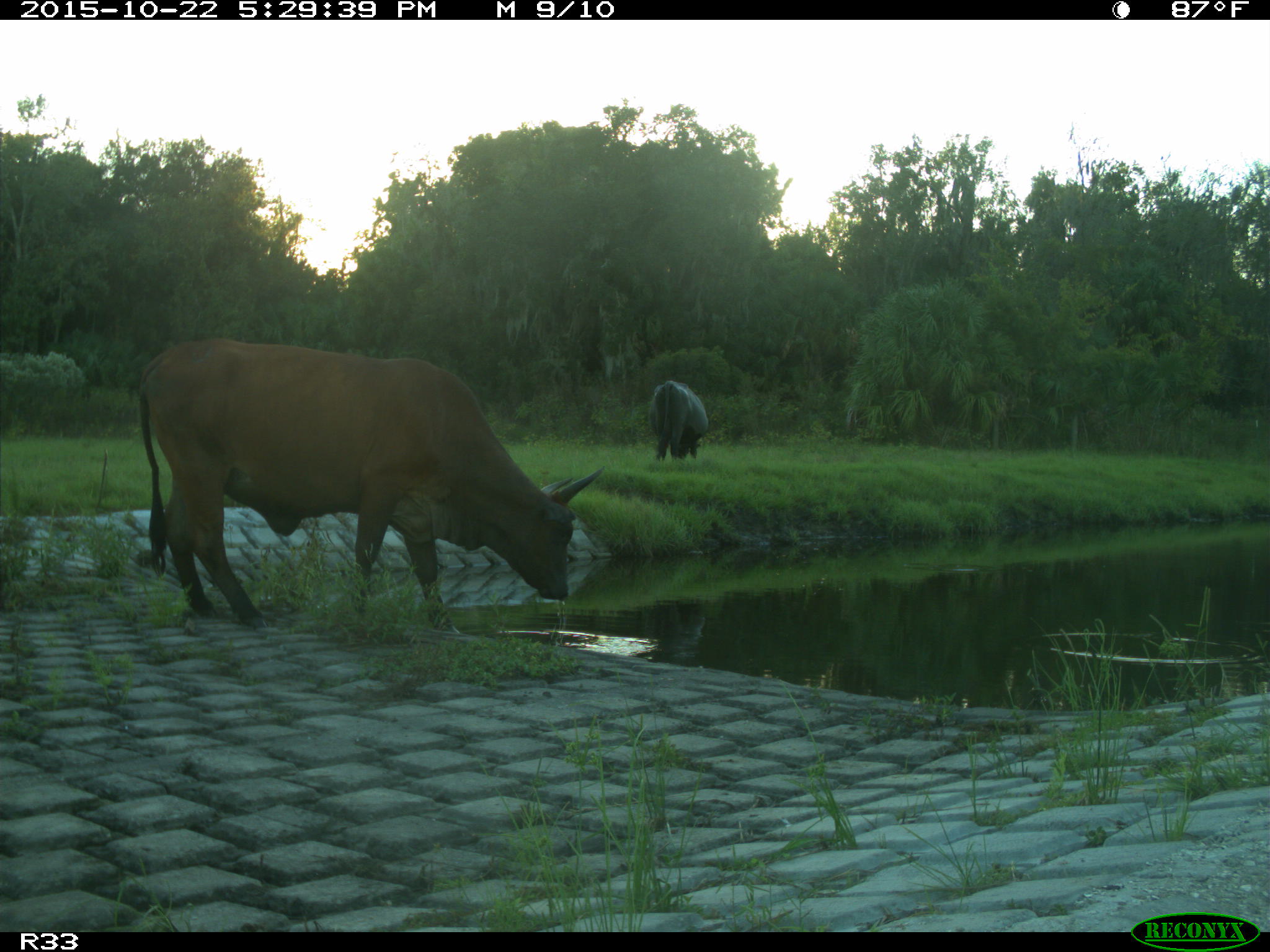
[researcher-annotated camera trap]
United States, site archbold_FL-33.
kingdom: Animalia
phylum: Chordata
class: Mammalia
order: Artiodactyla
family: Bovidae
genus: Bos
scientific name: Bos taurus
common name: domestic cow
Bos taurus (domestic cow).